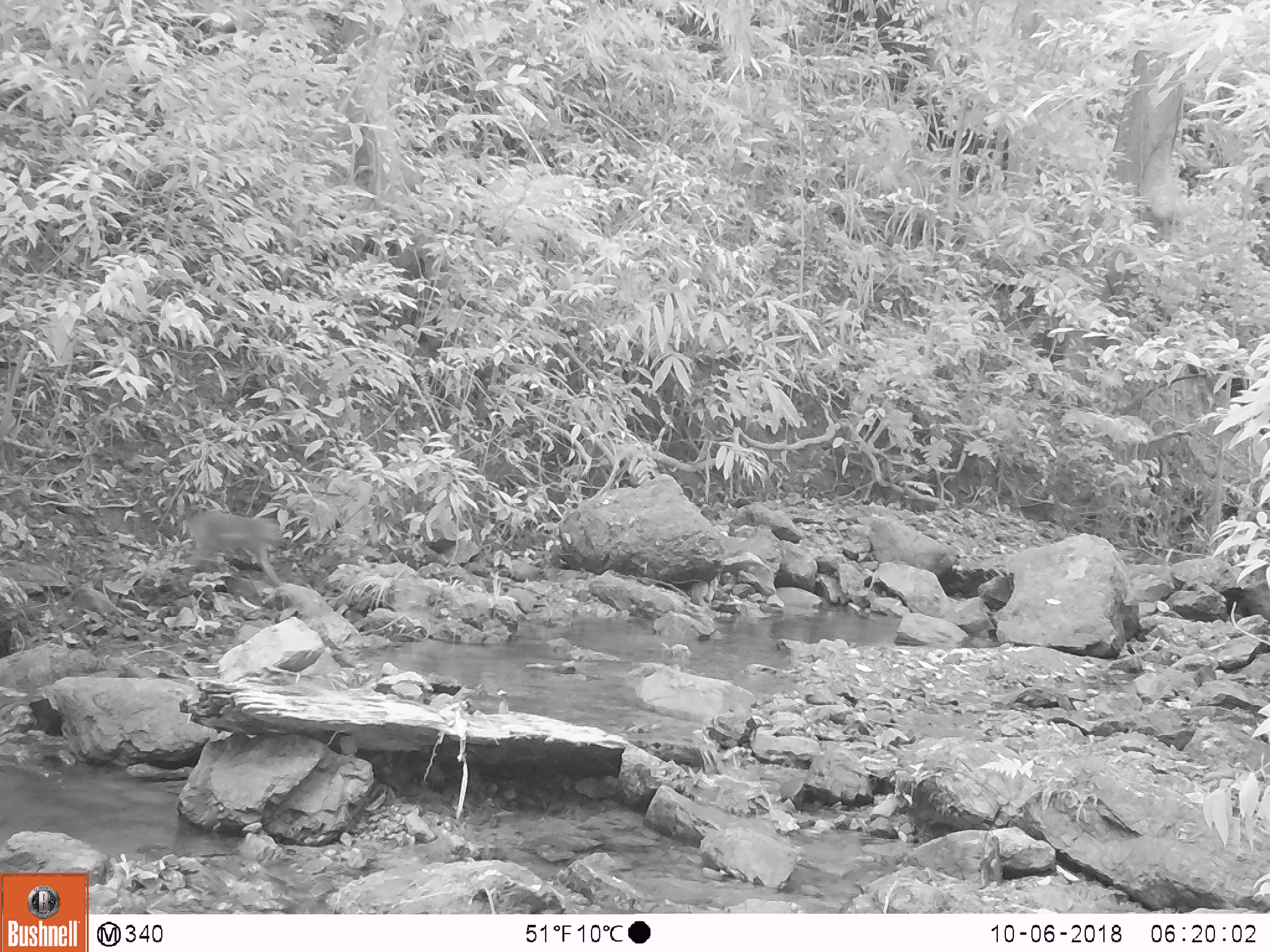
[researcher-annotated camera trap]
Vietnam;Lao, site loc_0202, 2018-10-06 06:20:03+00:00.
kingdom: Animalia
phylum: Chordata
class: Mammalia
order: Primates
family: Cercopithecidae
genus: Macaca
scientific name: Macaca nemestrina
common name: pig-tailed macaque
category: pig tailed macaque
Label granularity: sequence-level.